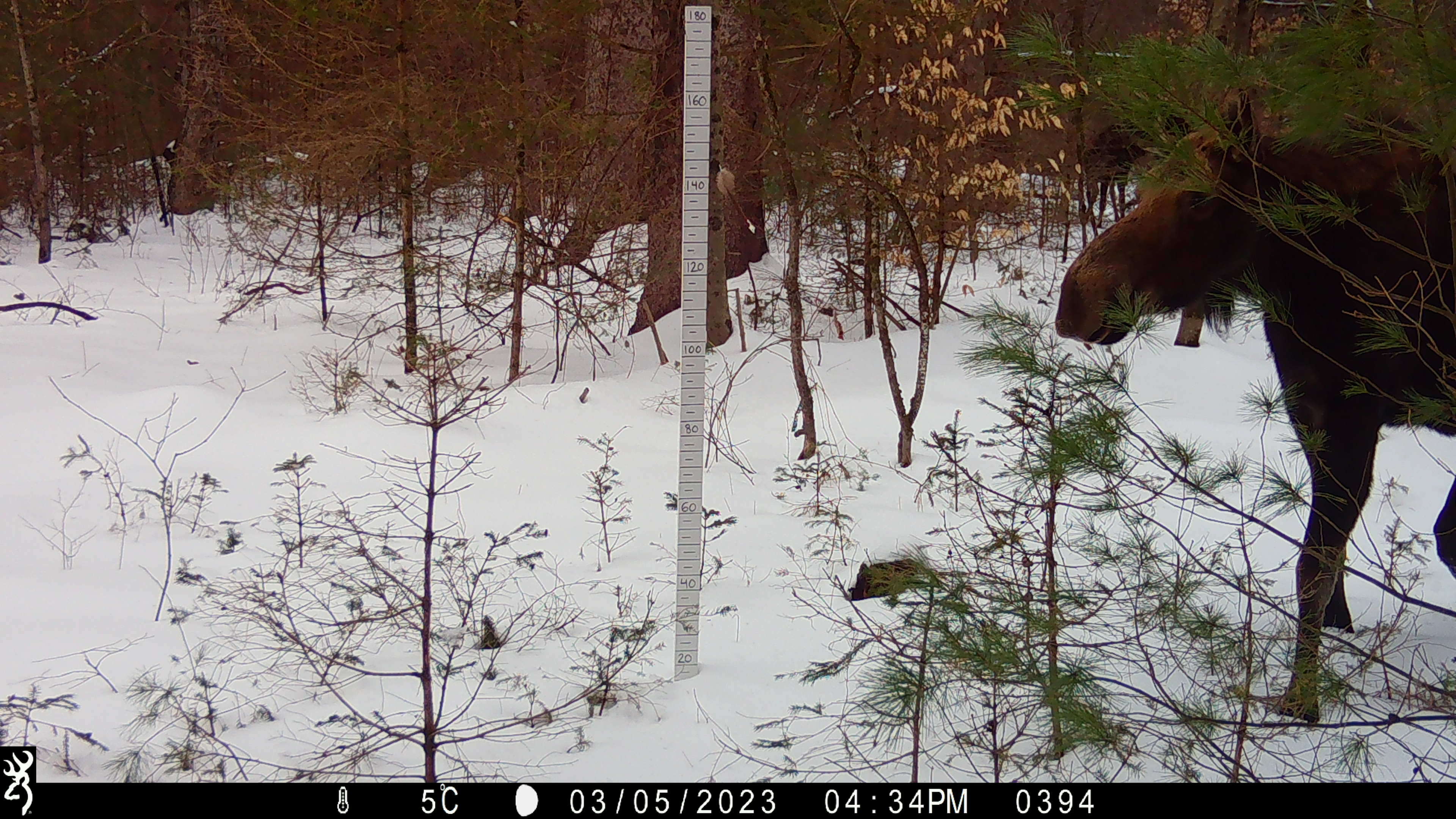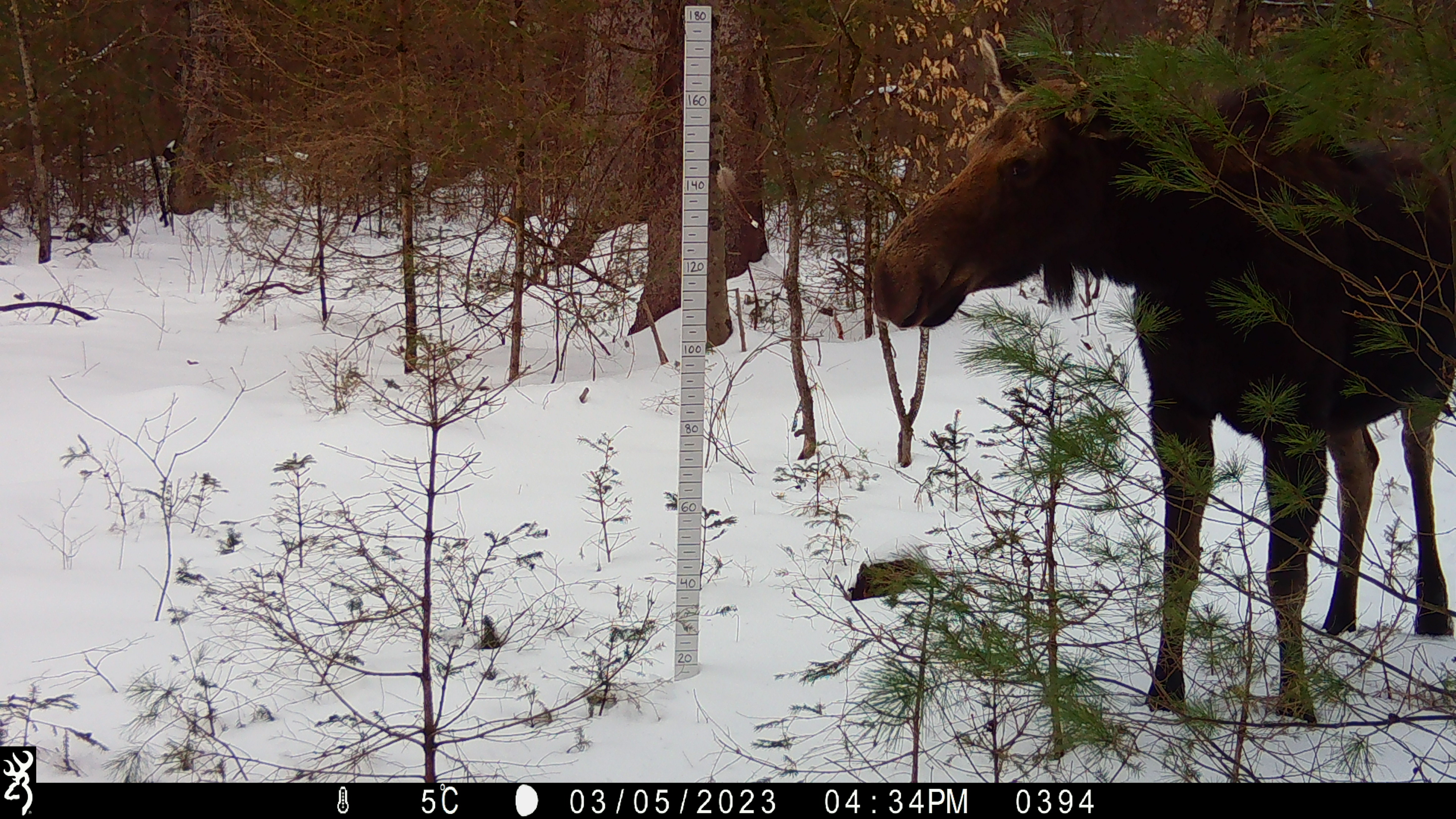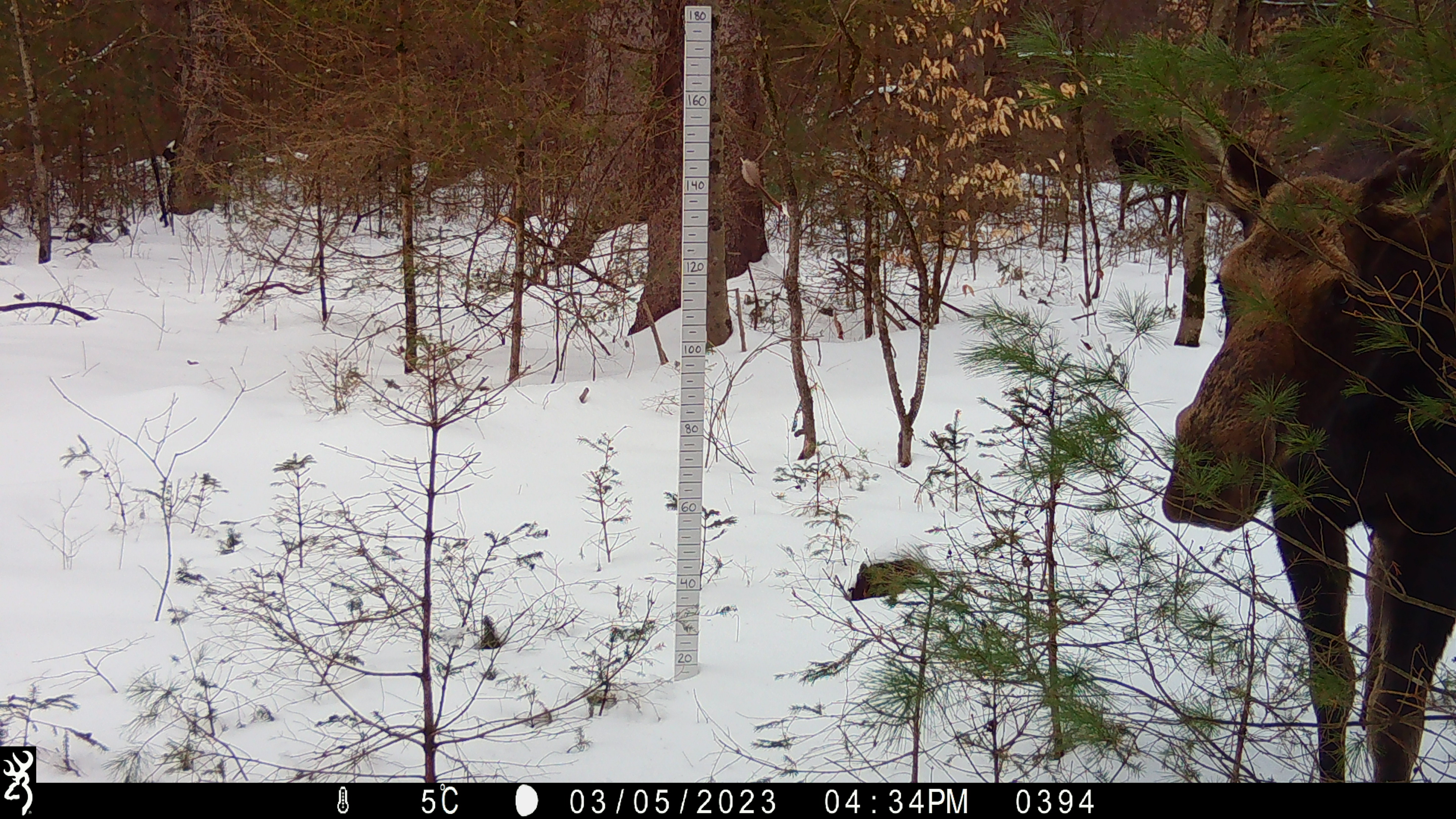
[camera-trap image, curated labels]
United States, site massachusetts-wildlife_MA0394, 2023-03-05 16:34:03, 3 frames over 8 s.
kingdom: Animalia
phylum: Chordata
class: Mammalia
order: Artiodactyla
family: Cervidae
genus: Alces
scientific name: Alces alces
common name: moose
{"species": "moose (Alces alces)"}